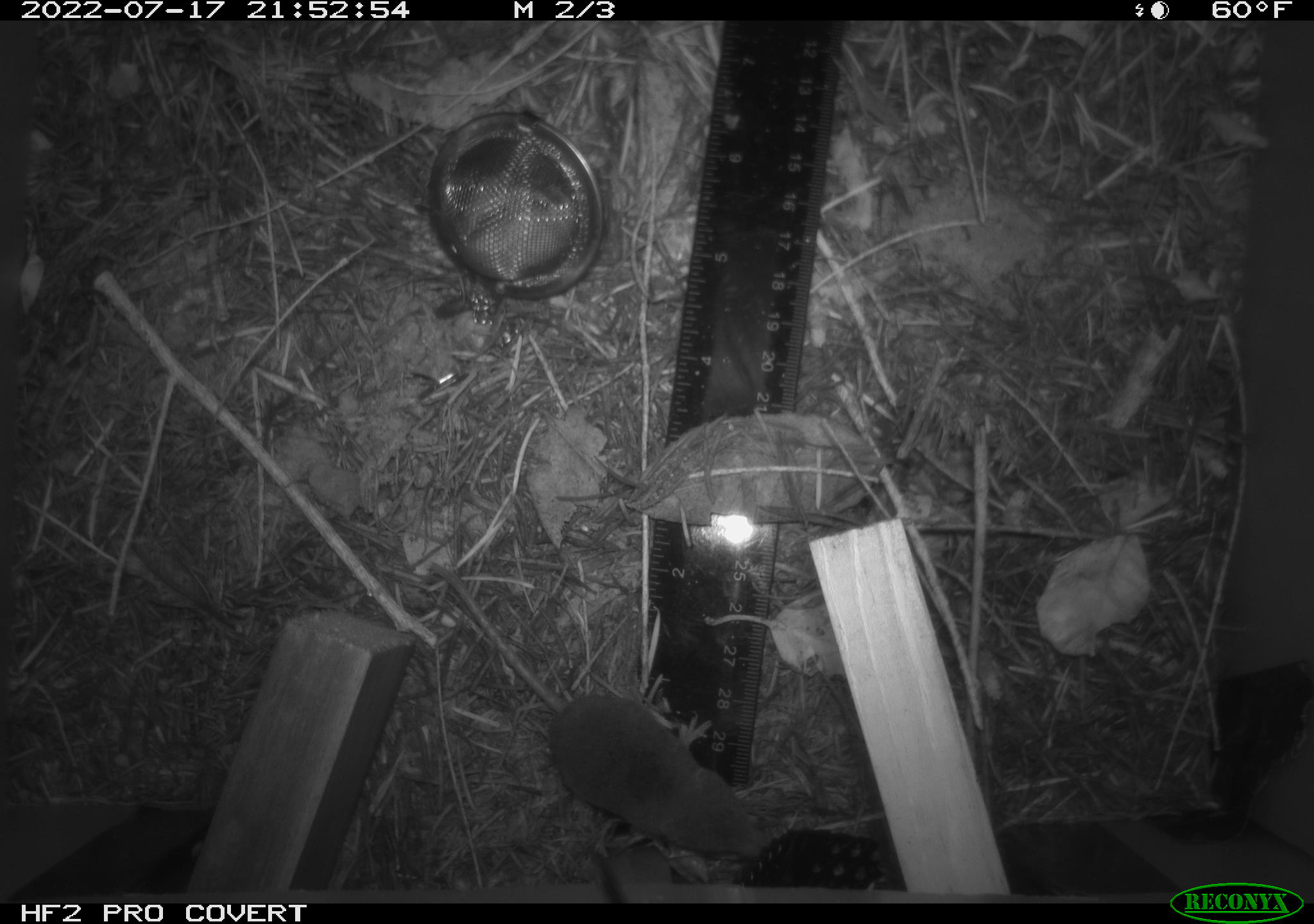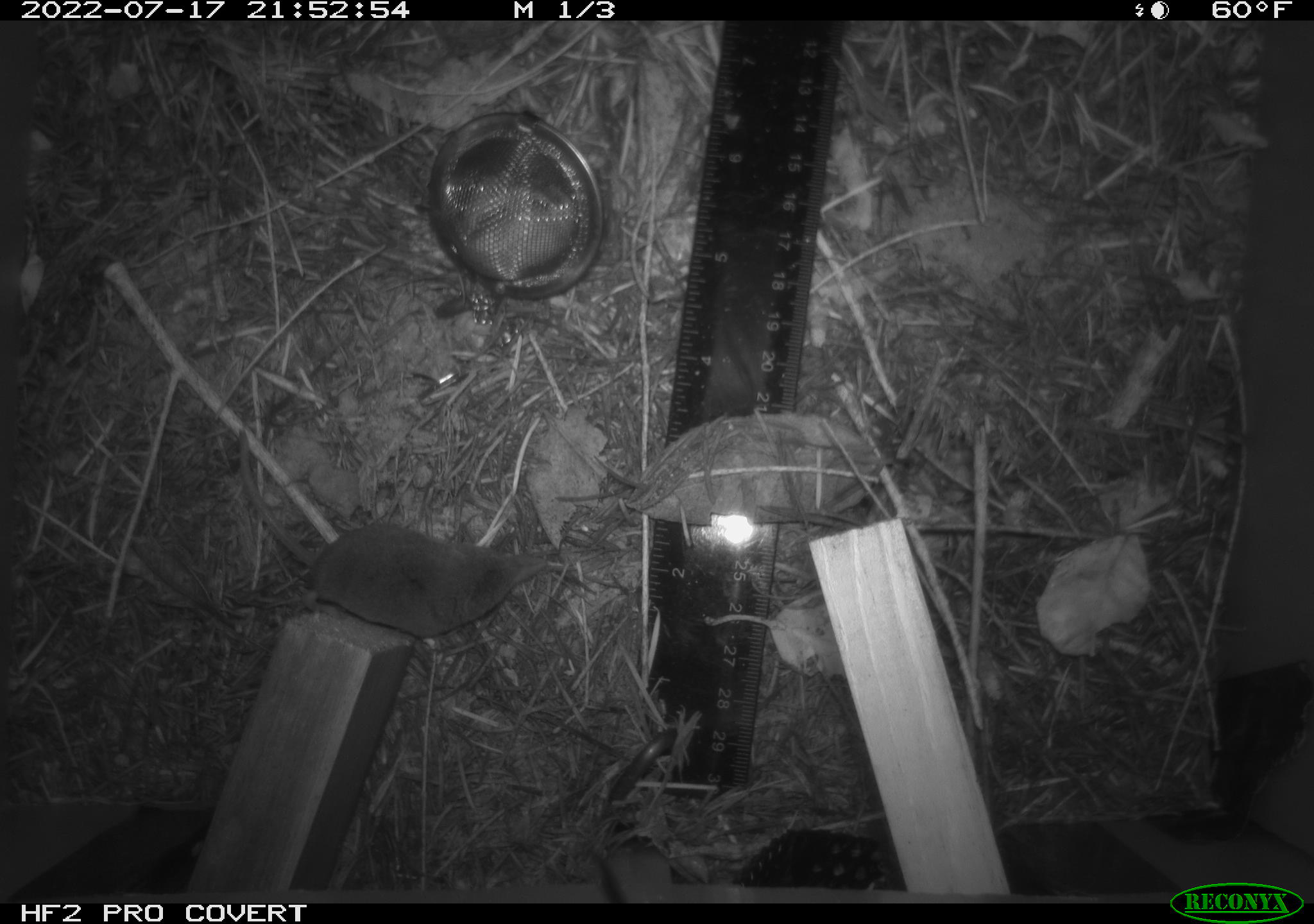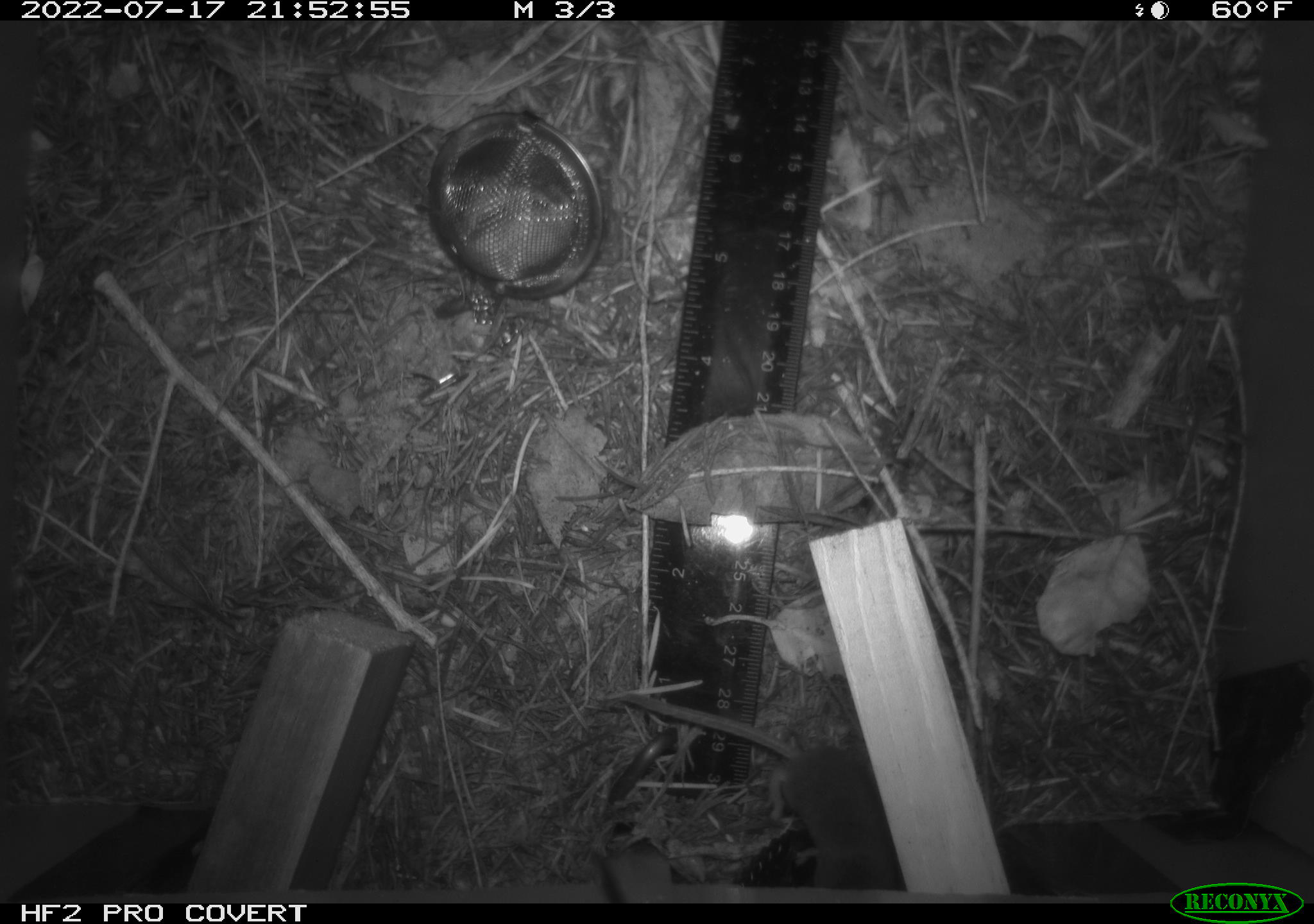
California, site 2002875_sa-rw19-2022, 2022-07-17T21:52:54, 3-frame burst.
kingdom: Animalia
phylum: Chordata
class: Mammalia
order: Eulipotyphla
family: Soricidae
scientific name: Soricidae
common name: shrews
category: soricidae family